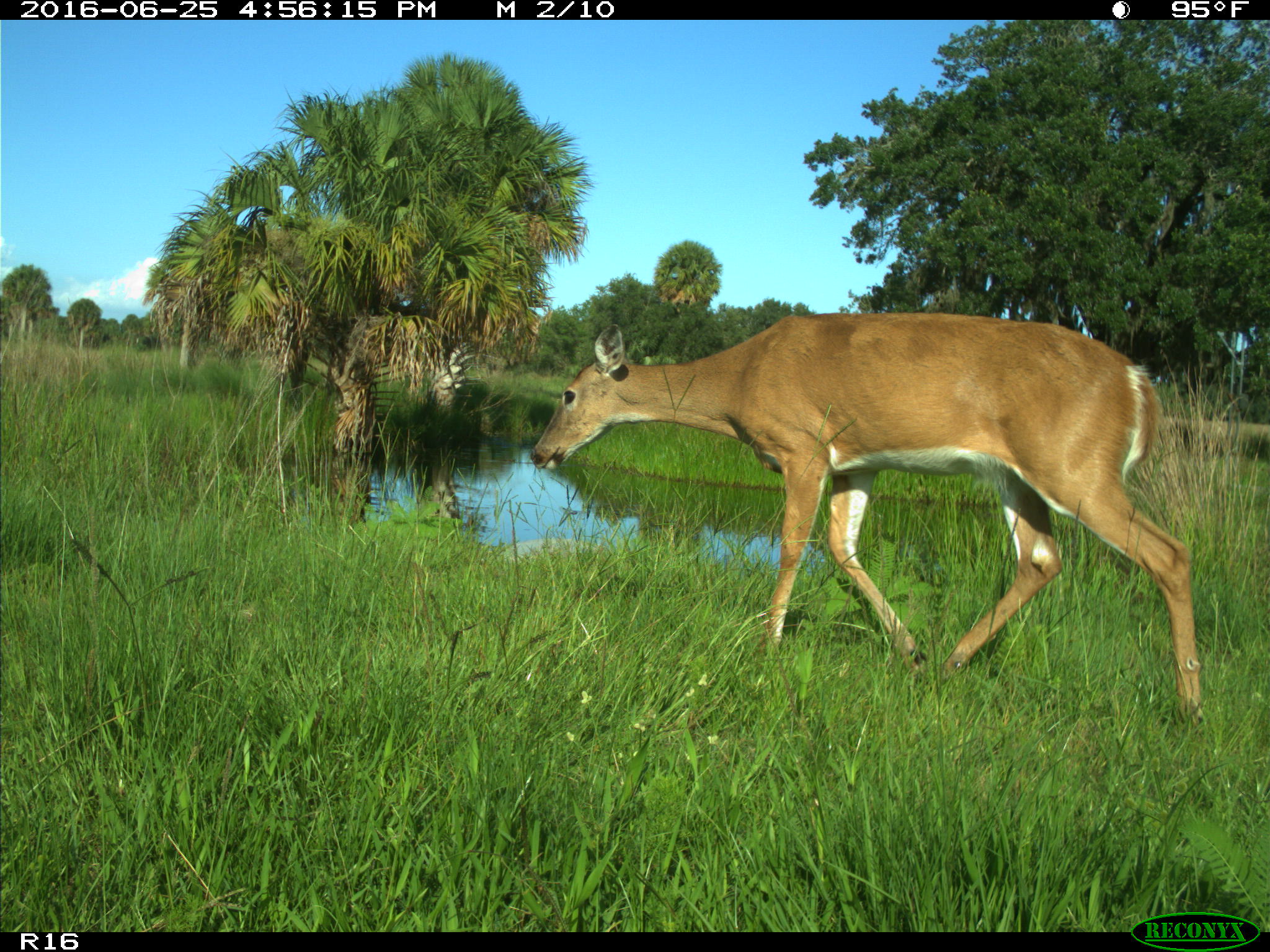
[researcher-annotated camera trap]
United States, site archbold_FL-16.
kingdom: Animalia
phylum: Chordata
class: Mammalia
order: Artiodactyla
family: Cervidae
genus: Odocoileus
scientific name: Odocoileus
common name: deer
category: unidentified deer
Unidentified deer (deer) (Odocoileus).